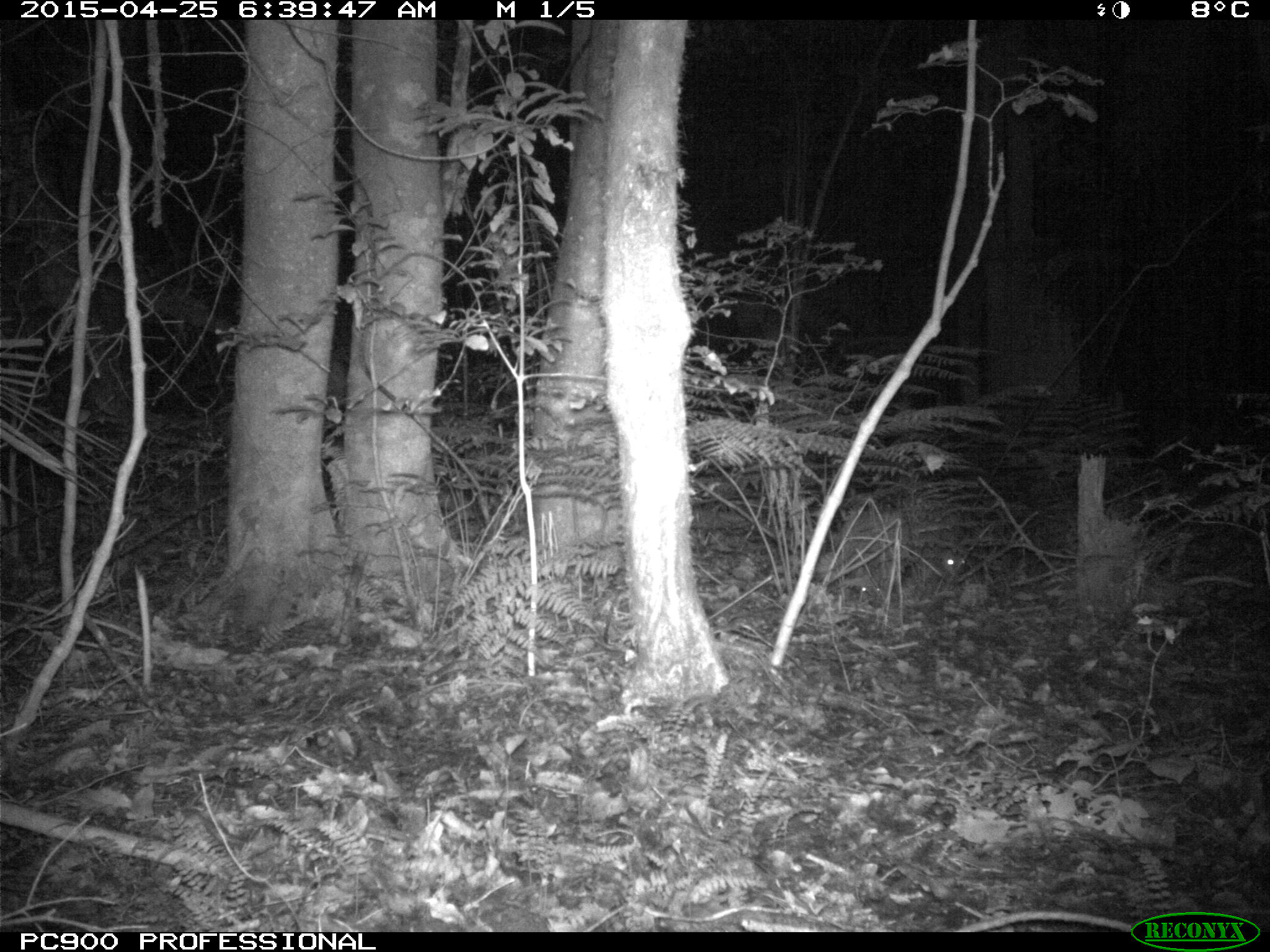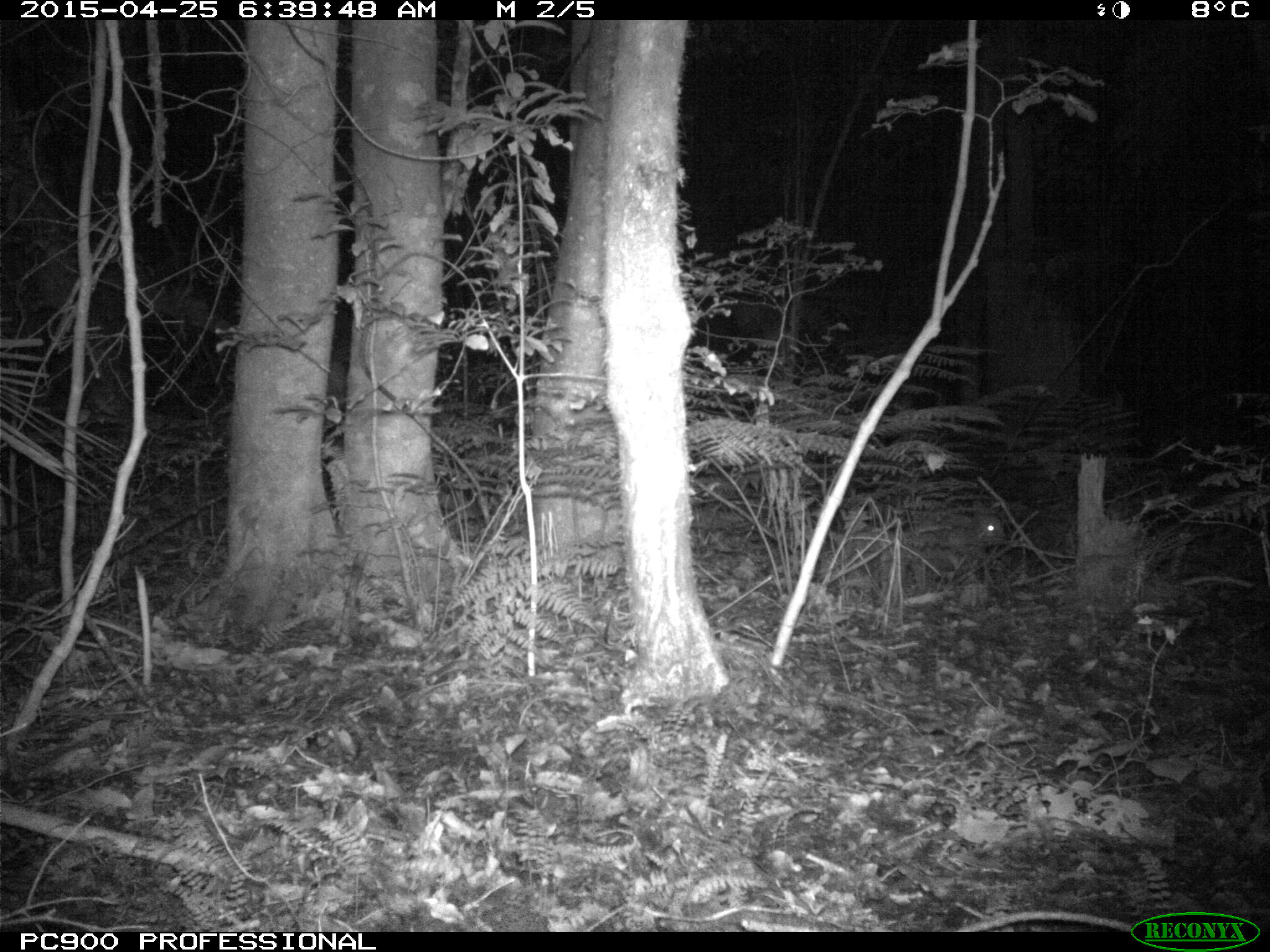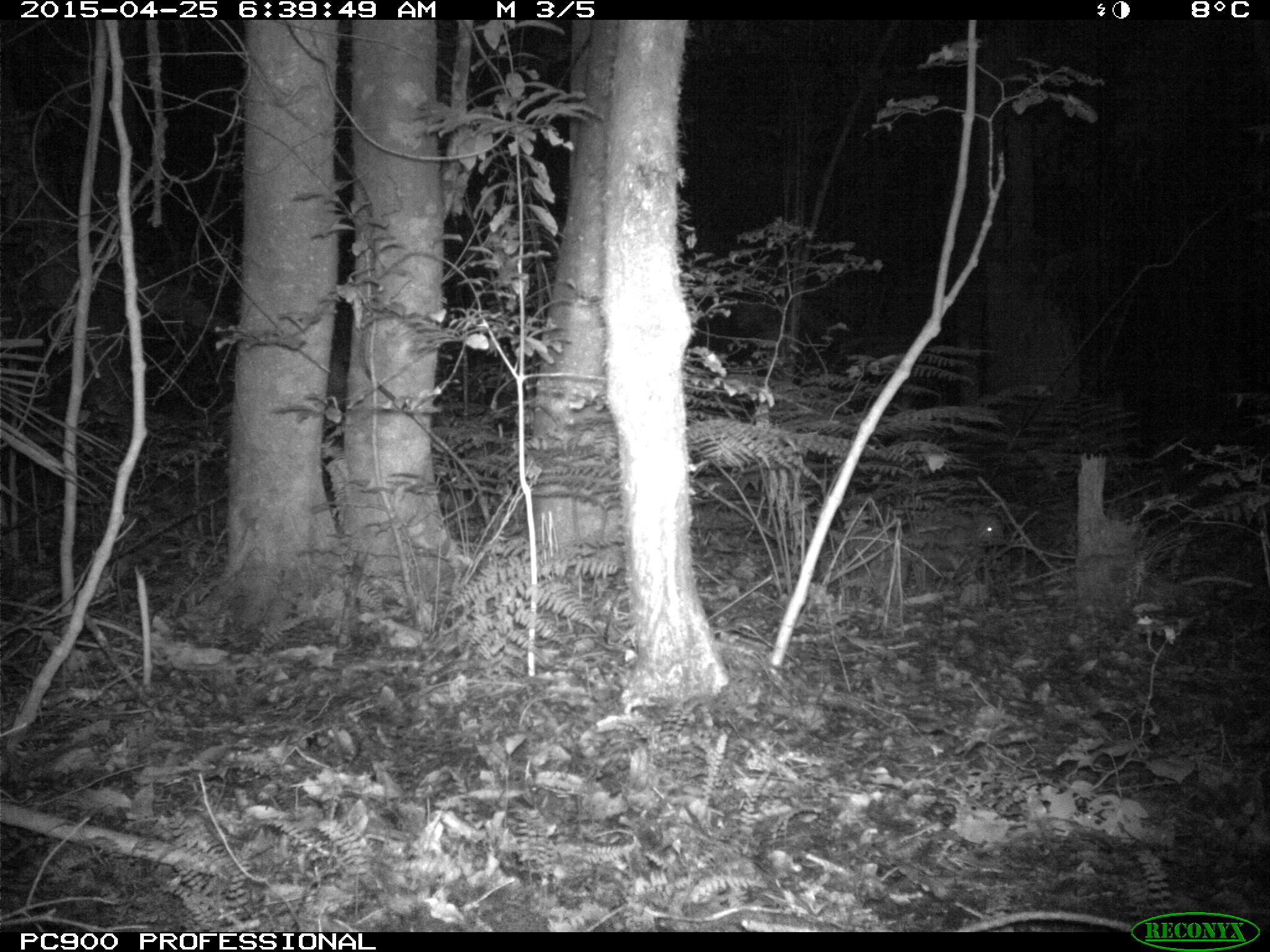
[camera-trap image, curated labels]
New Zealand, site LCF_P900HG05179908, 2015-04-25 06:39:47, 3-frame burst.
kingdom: Animalia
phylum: Chordata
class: Mammalia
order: Diprotodontia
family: Macropodidae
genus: Notamacropus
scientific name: Notamacropus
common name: wallaby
Wallaby (Notamacropus).